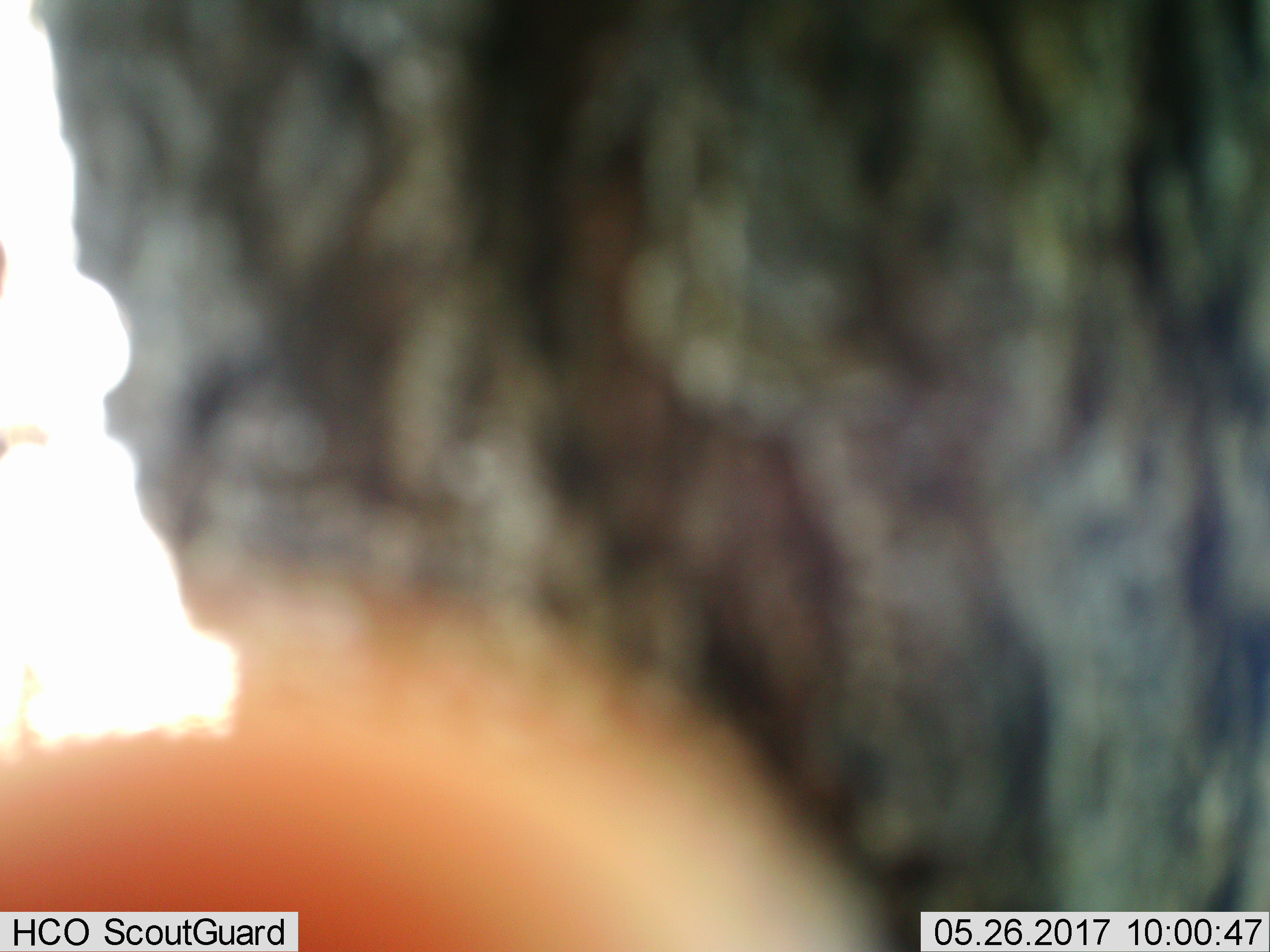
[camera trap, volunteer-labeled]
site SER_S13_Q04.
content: unidentified animal